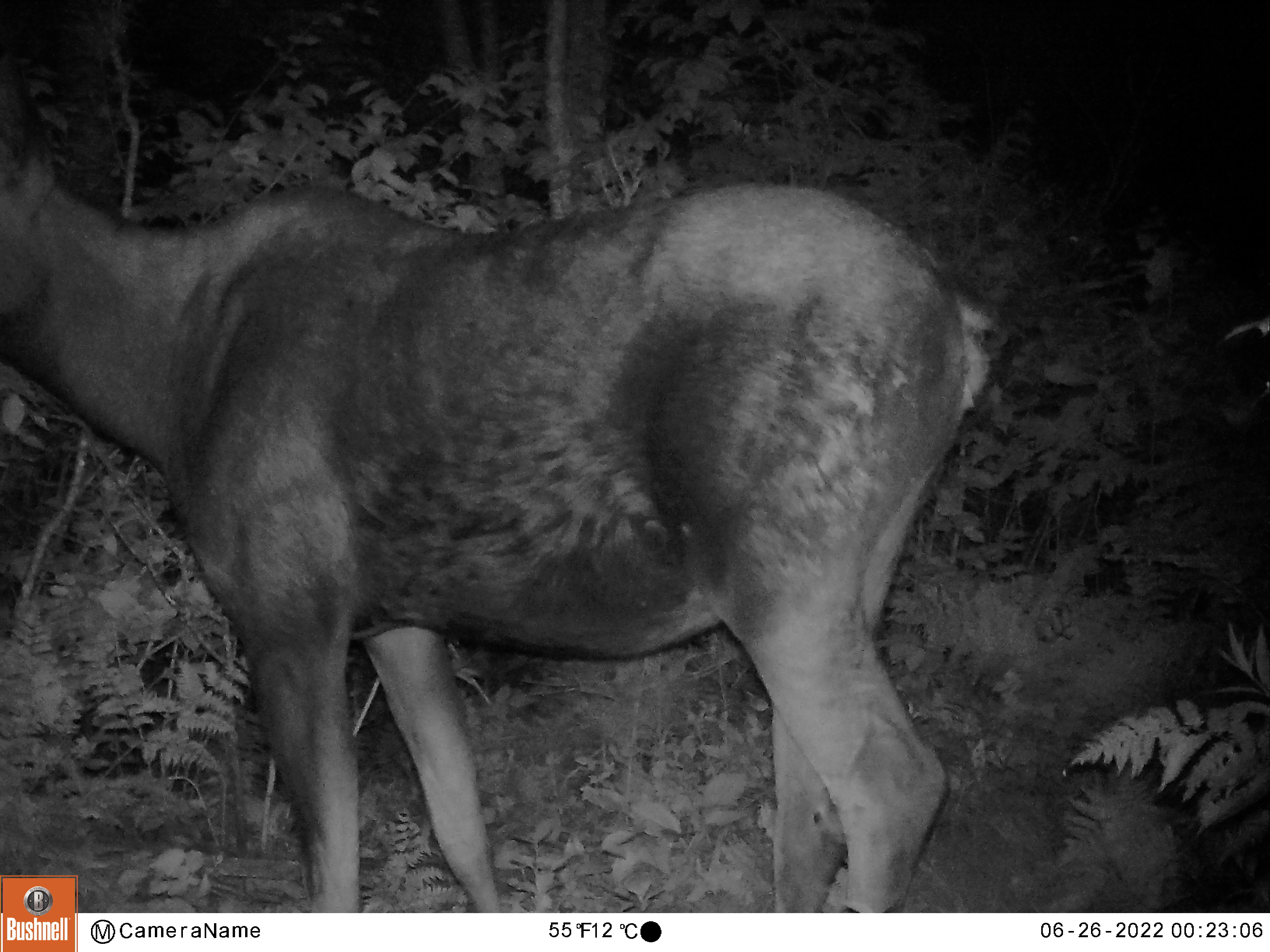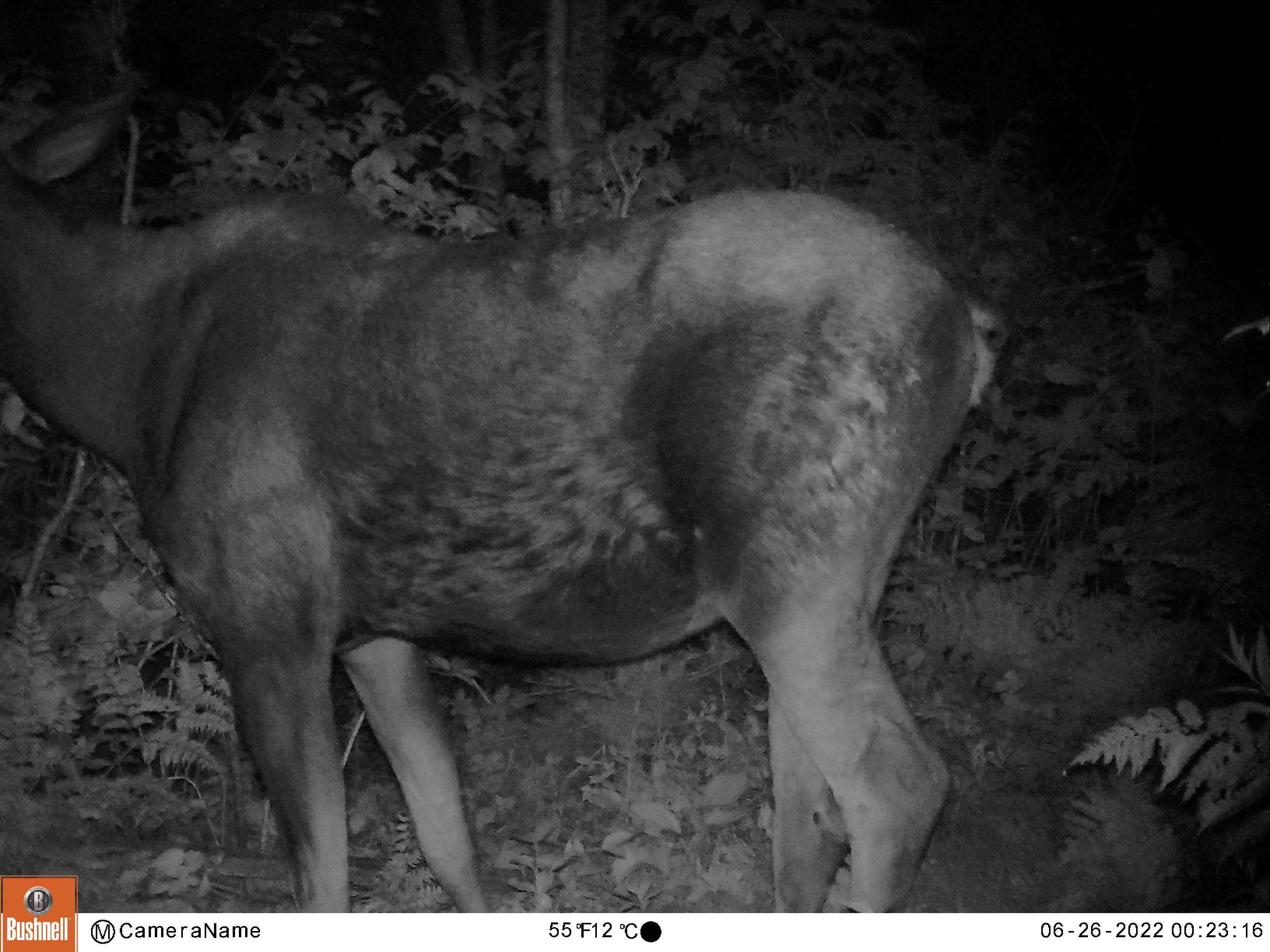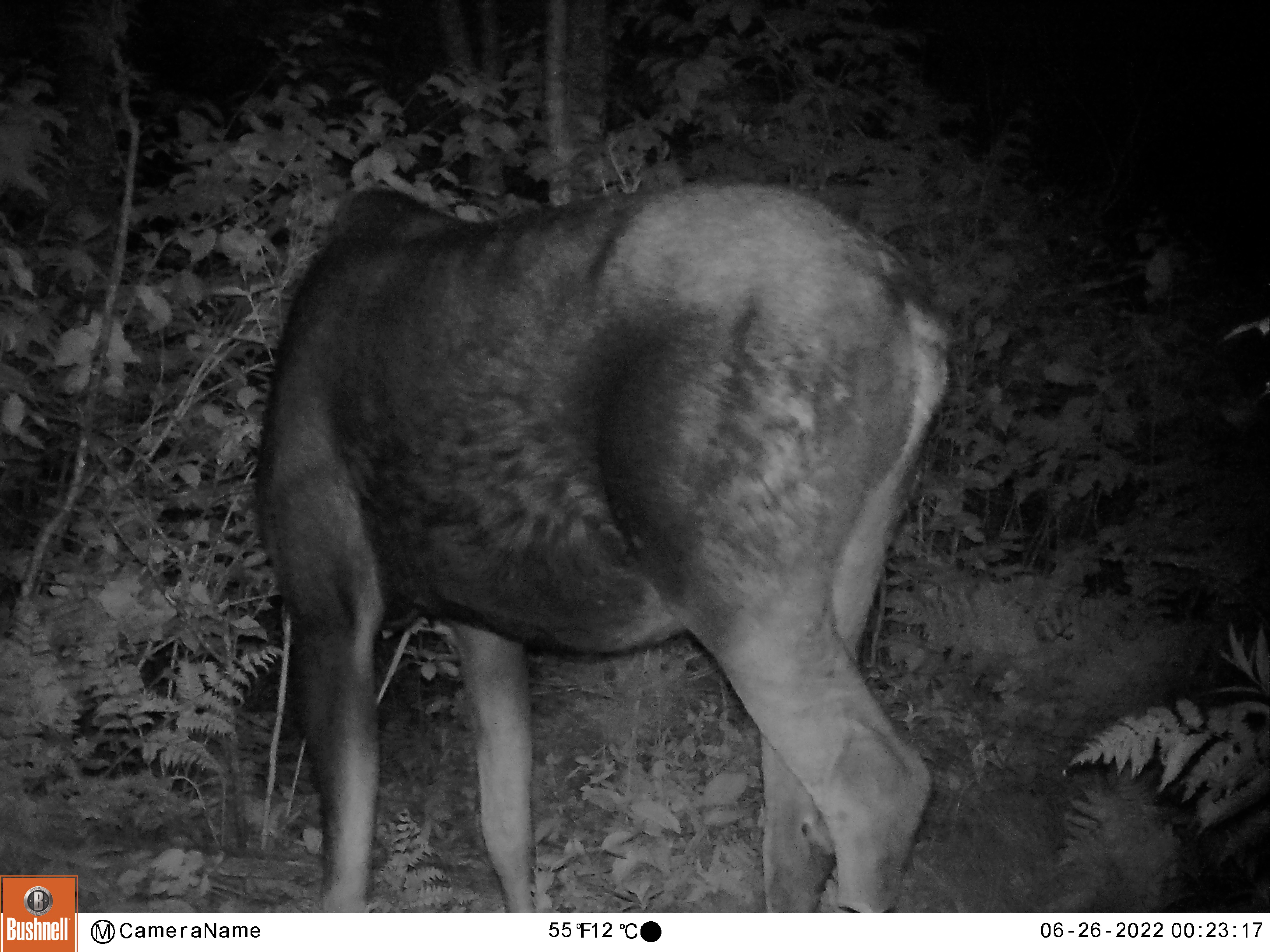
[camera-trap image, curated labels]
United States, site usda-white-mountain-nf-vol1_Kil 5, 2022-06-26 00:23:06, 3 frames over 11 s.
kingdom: Animalia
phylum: Chordata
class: Mammalia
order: Artiodactyla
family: Cervidae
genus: Alces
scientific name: Alces alces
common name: moose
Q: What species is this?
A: Moose (Alces alces).